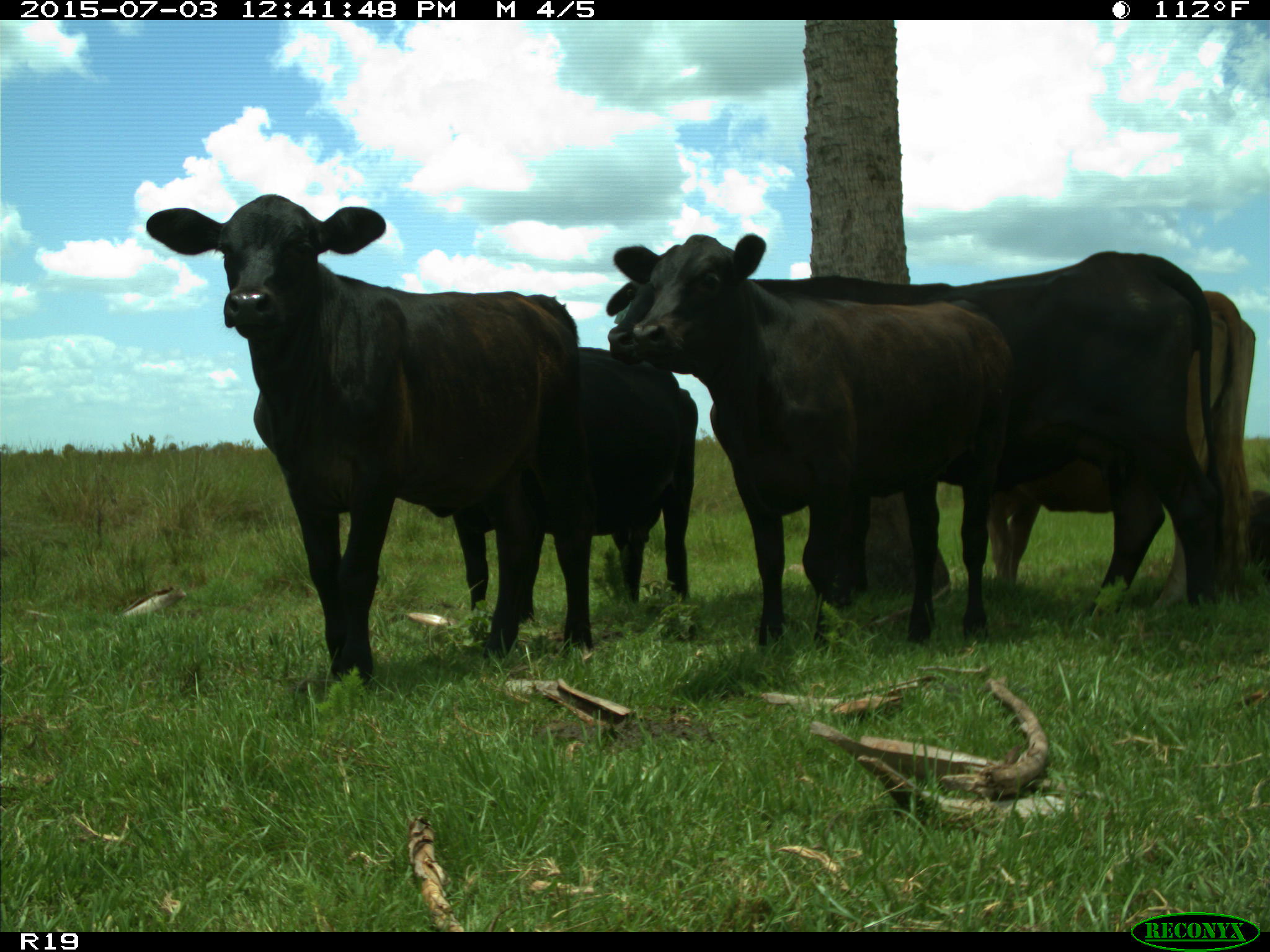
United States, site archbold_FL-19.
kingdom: Animalia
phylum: Chordata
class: Mammalia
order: Artiodactyla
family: Bovidae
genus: Bos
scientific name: Bos taurus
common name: domestic cow